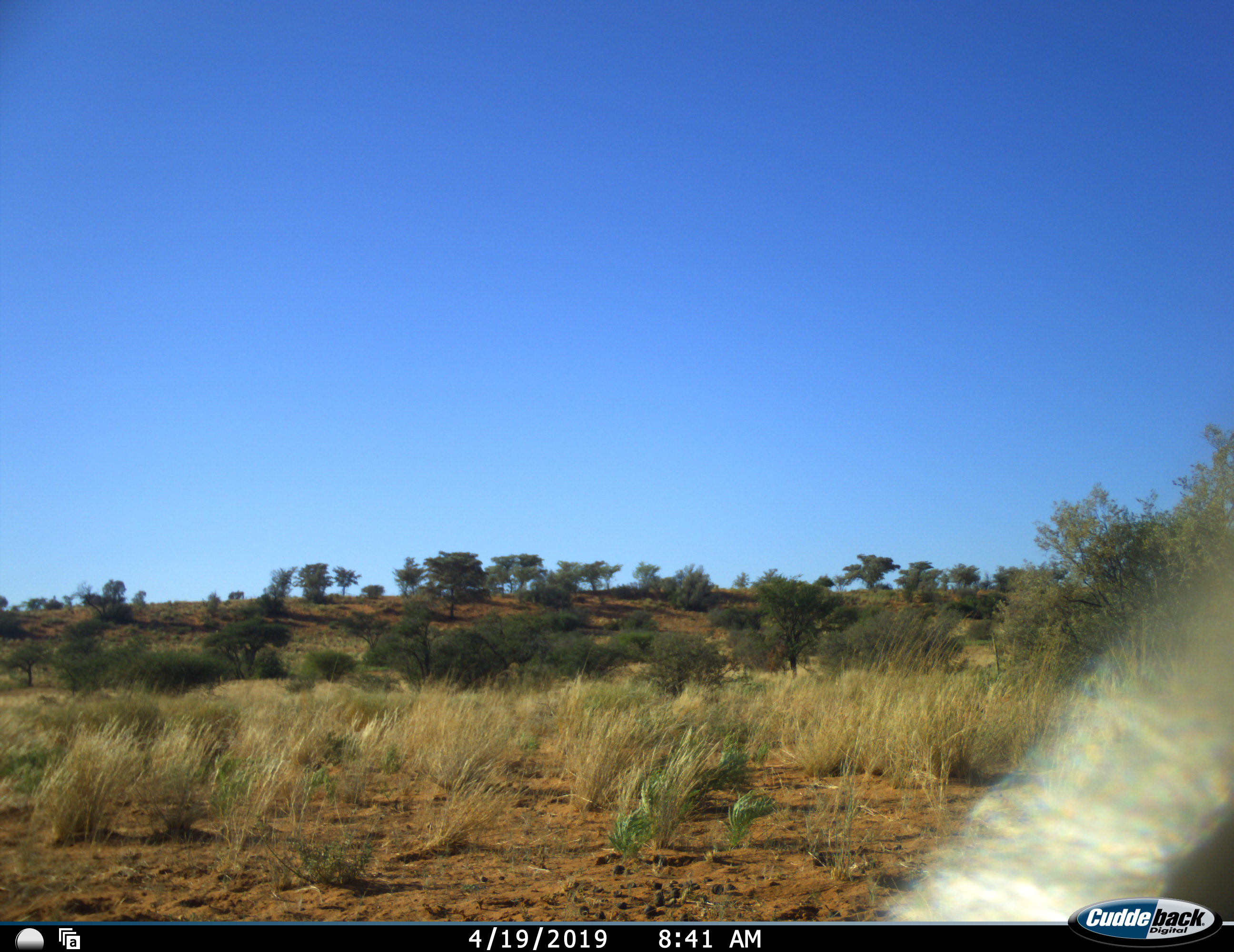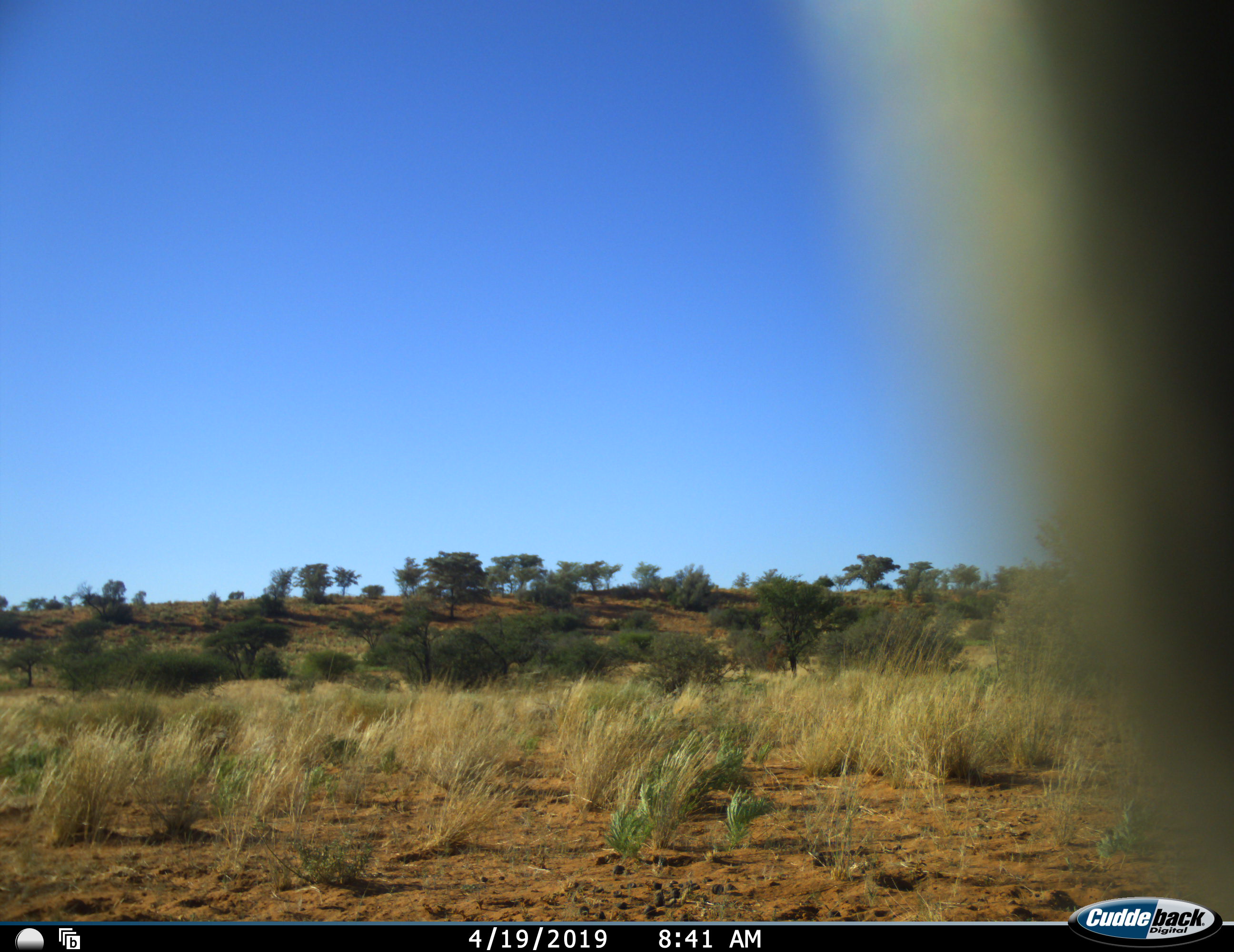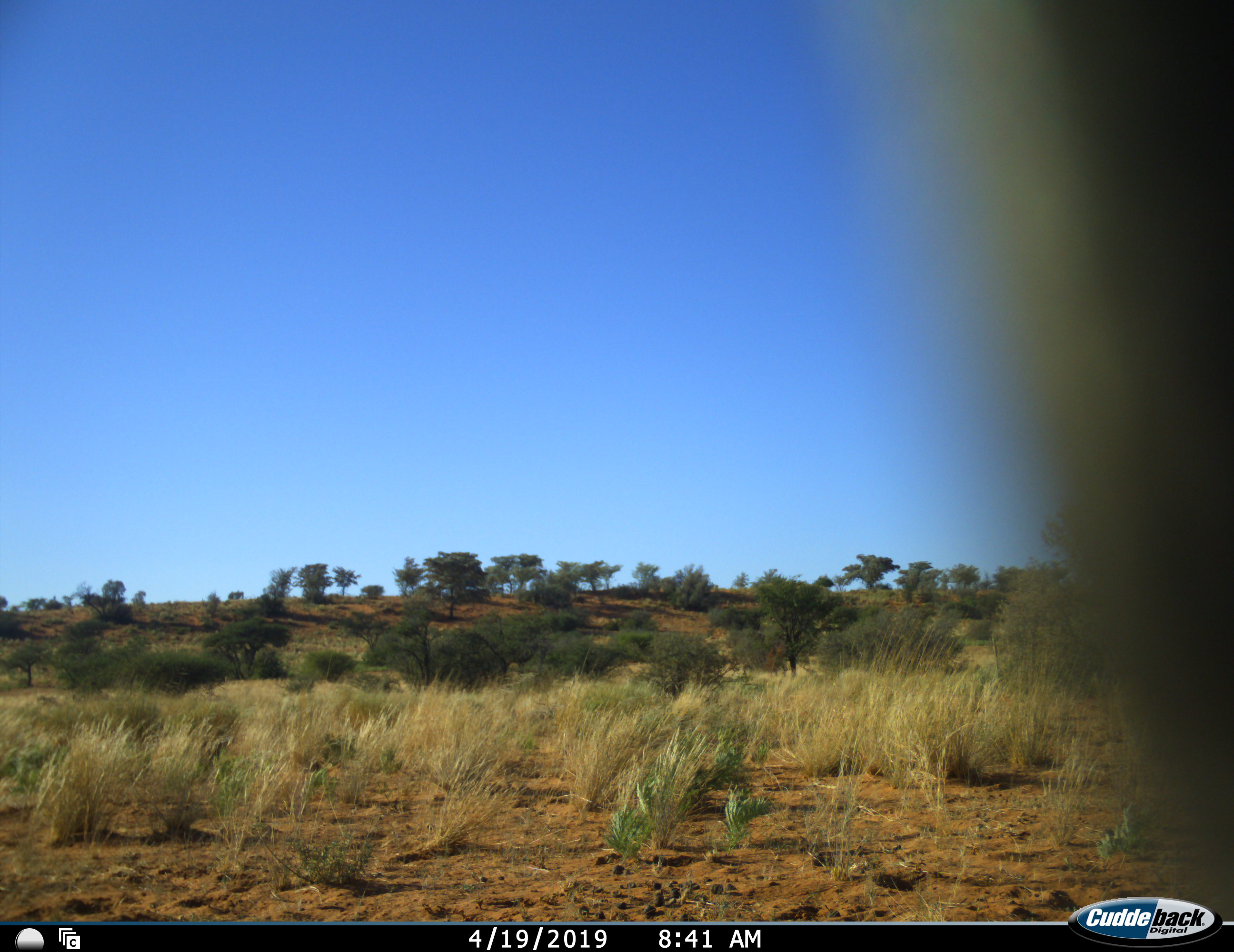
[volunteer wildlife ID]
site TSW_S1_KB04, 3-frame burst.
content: unidentified animal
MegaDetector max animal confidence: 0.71